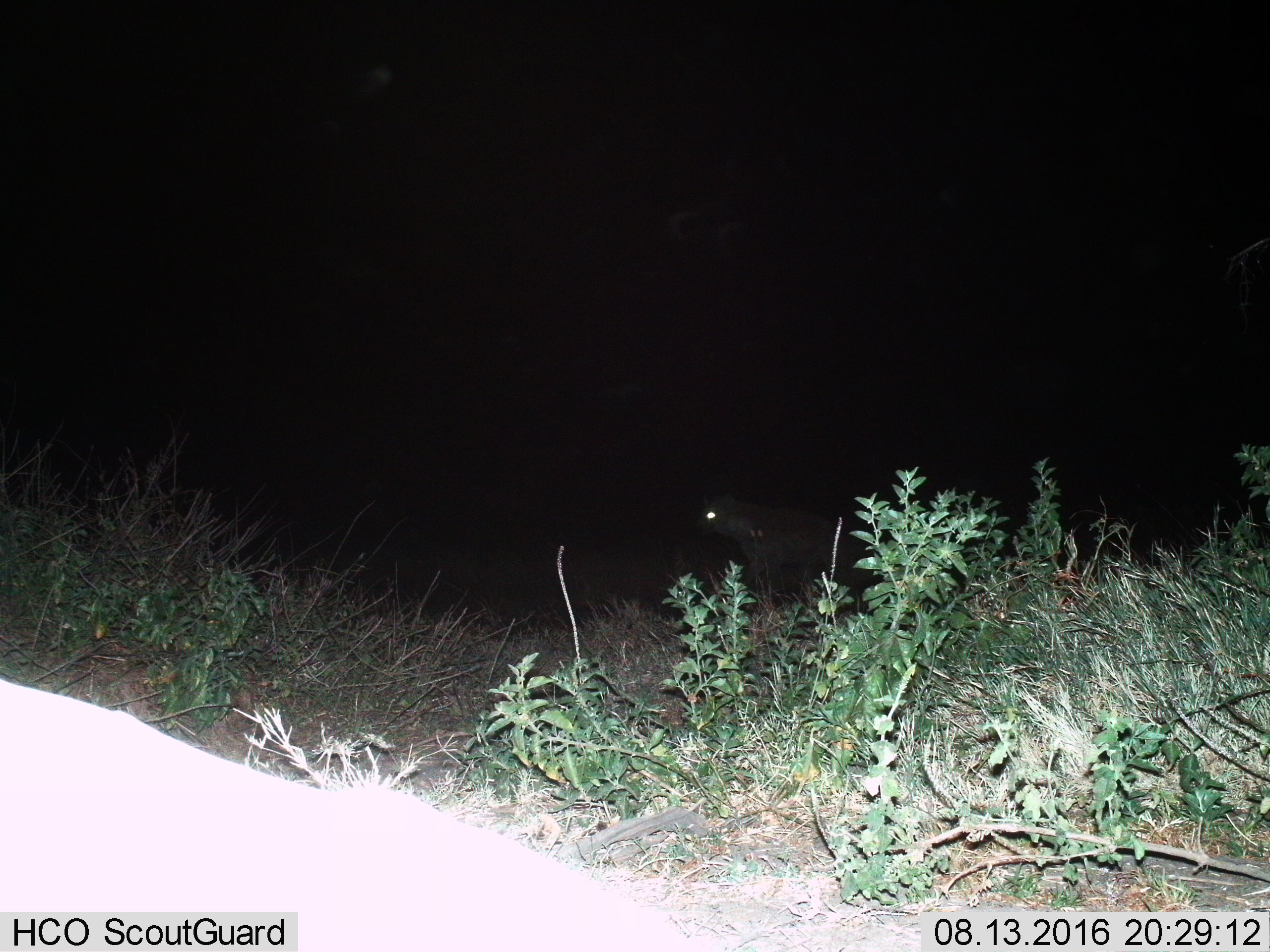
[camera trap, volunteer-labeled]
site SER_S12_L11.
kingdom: Animalia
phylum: Chordata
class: Mammalia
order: Carnivora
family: Hyaenidae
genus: Crocuta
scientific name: Crocuta crocuta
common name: spotted hyena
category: hyenaspotted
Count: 1.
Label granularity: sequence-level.